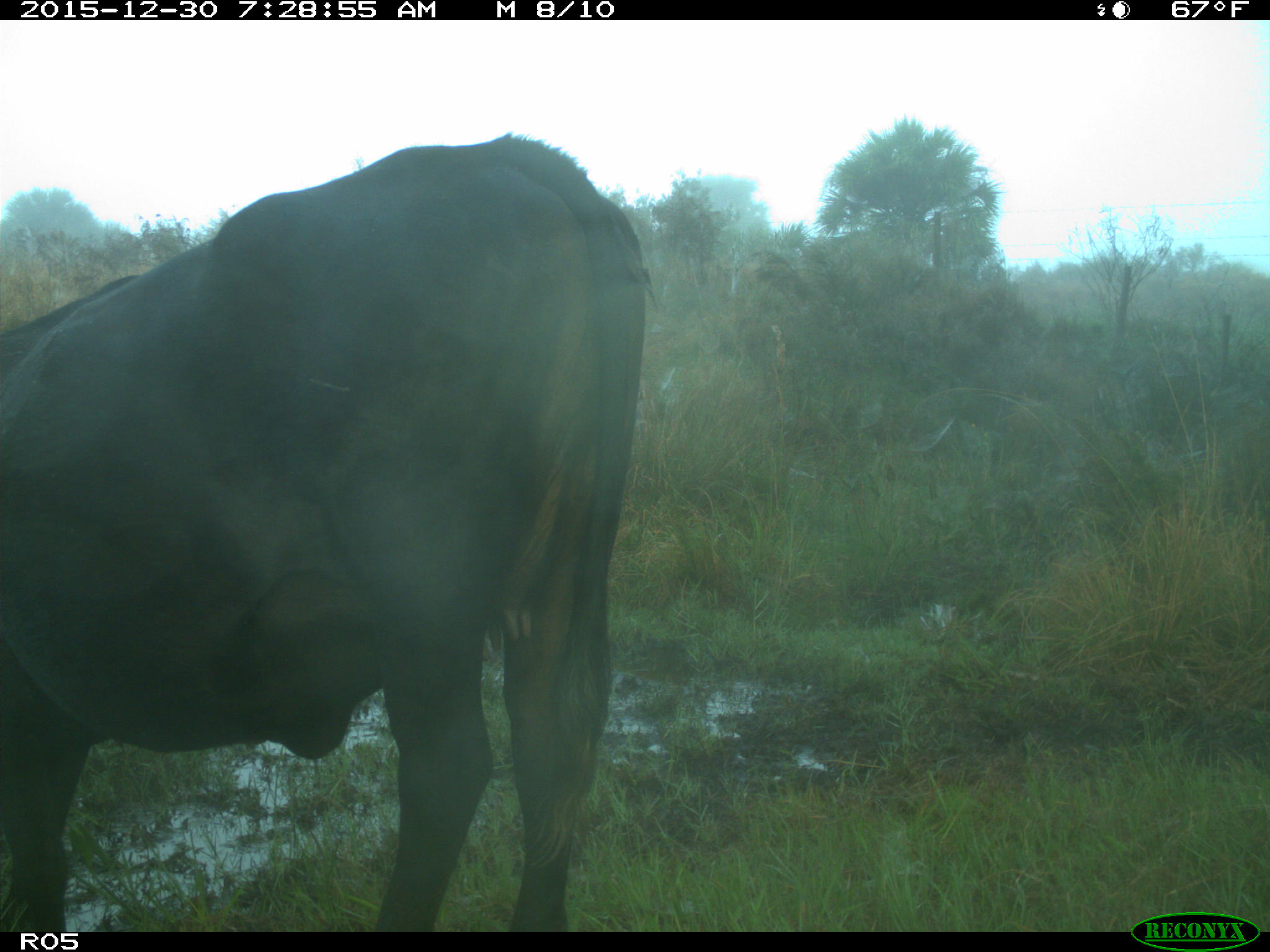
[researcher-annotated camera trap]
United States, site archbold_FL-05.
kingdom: Animalia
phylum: Chordata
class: Mammalia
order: Artiodactyla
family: Bovidae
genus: Bos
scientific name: Bos taurus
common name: domestic cow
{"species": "Bos taurus (domestic cow)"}